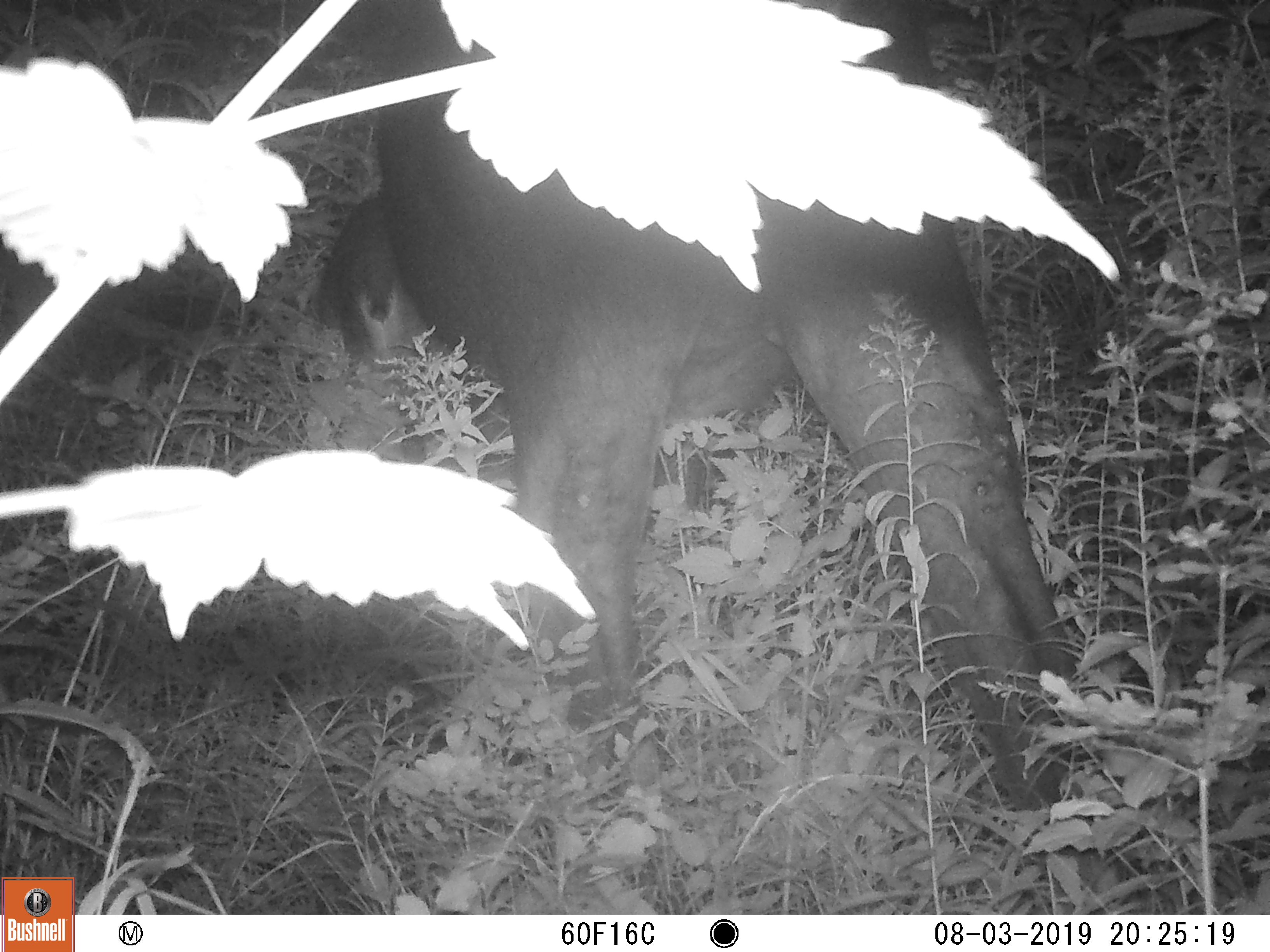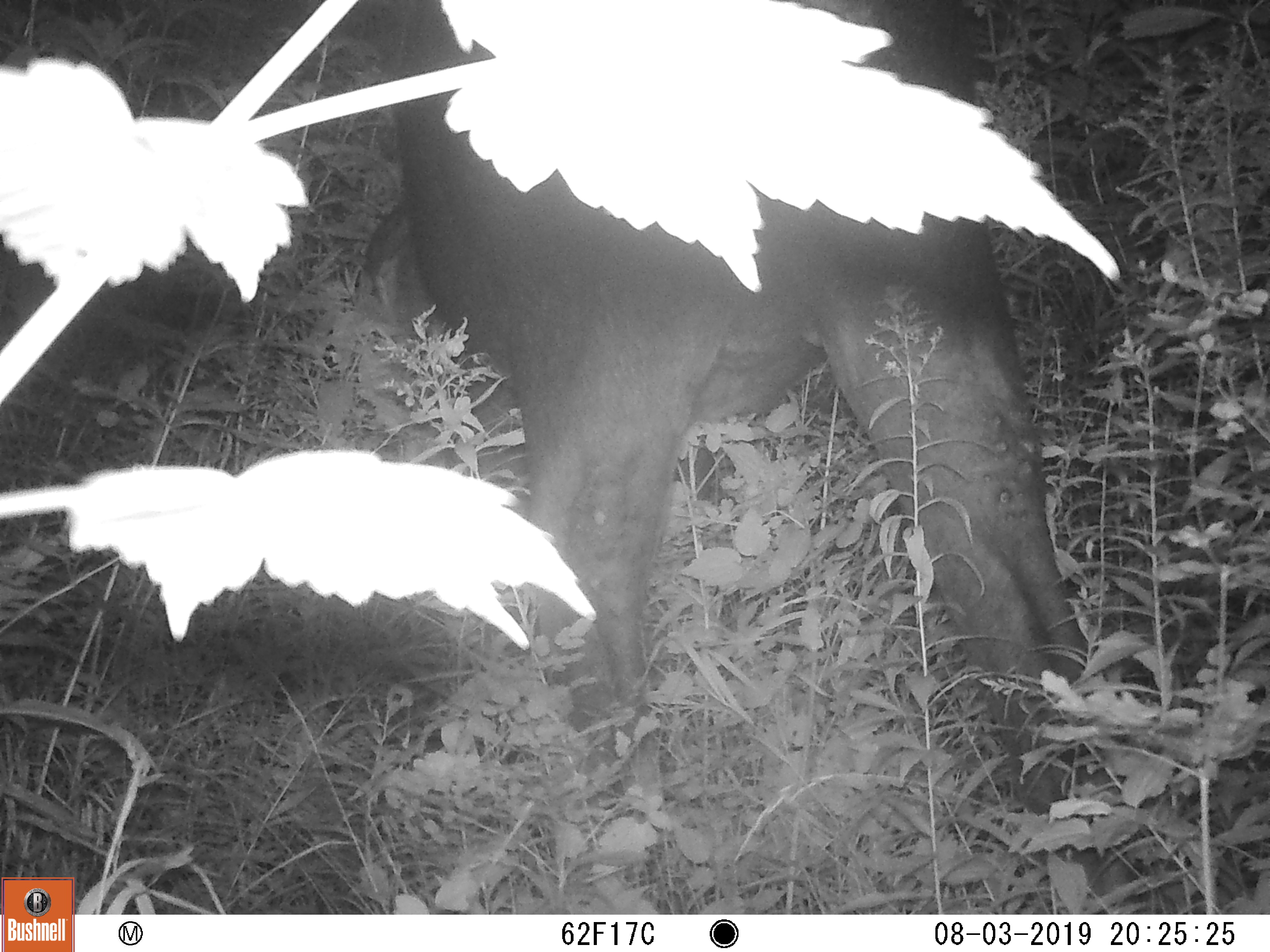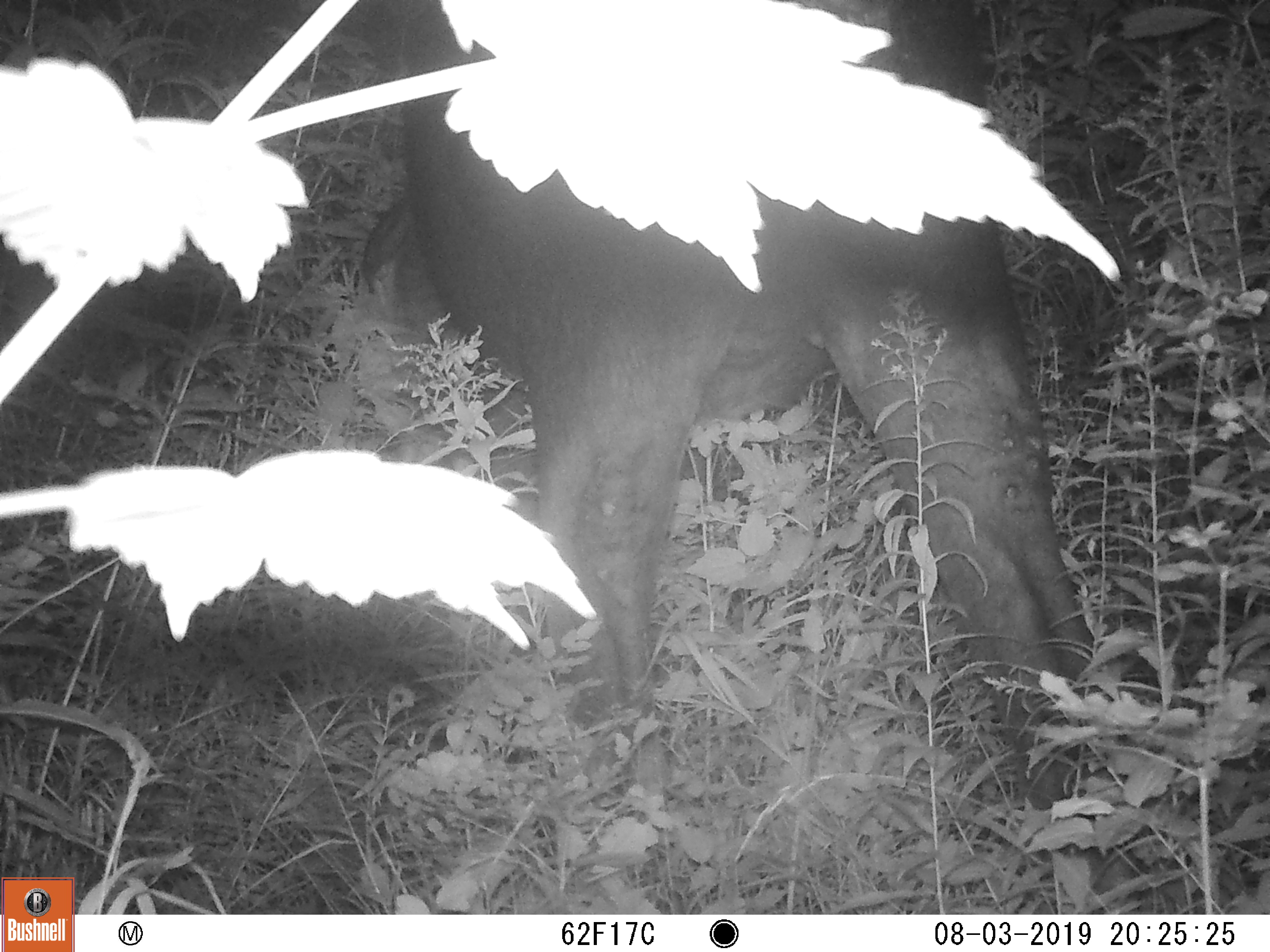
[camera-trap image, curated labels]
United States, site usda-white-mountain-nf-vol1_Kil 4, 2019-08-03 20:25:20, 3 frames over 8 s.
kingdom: Animalia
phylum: Chordata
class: Mammalia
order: Artiodactyla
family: Cervidae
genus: Alces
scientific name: Alces alces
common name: moose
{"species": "moose (Alces alces)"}